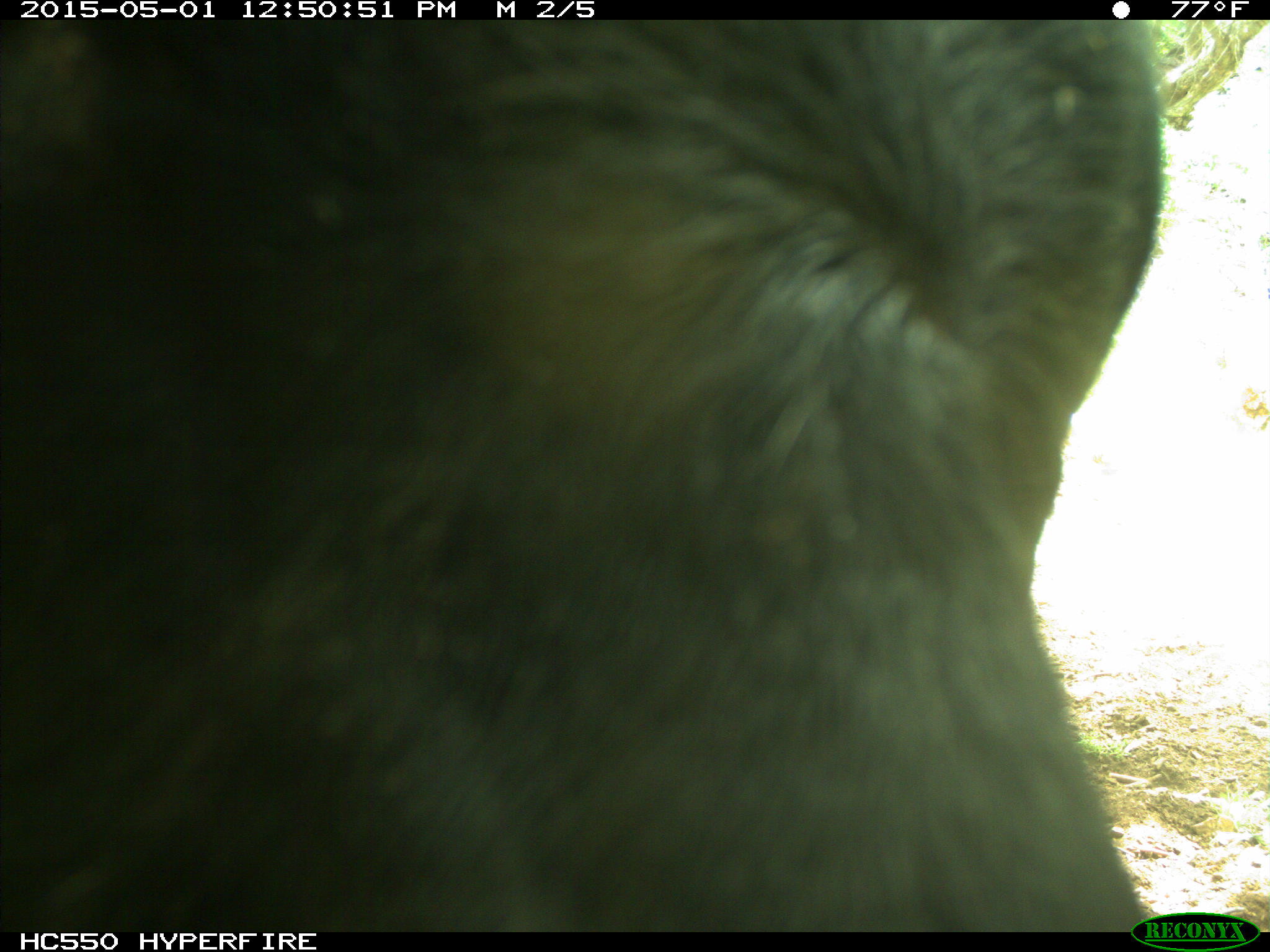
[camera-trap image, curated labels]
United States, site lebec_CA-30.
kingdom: Animalia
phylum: Chordata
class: Mammalia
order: Artiodactyla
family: Bovidae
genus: Bos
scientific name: Bos taurus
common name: domestic cow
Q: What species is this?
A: Bos taurus (domestic cow).